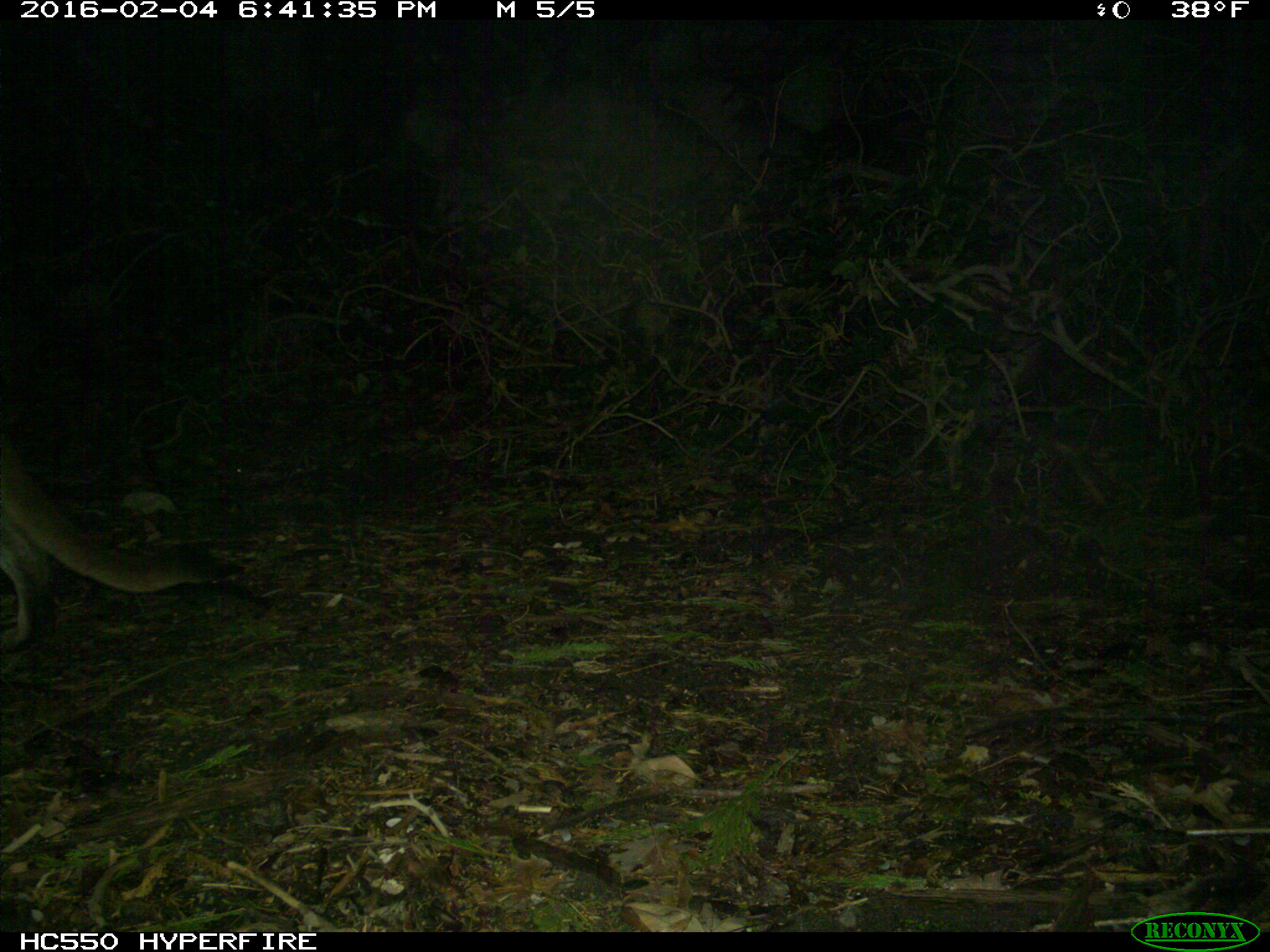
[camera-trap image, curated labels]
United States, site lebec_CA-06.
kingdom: Animalia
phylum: Chordata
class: Mammalia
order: Carnivora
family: Felidae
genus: Puma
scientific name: Puma concolor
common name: mountain lion